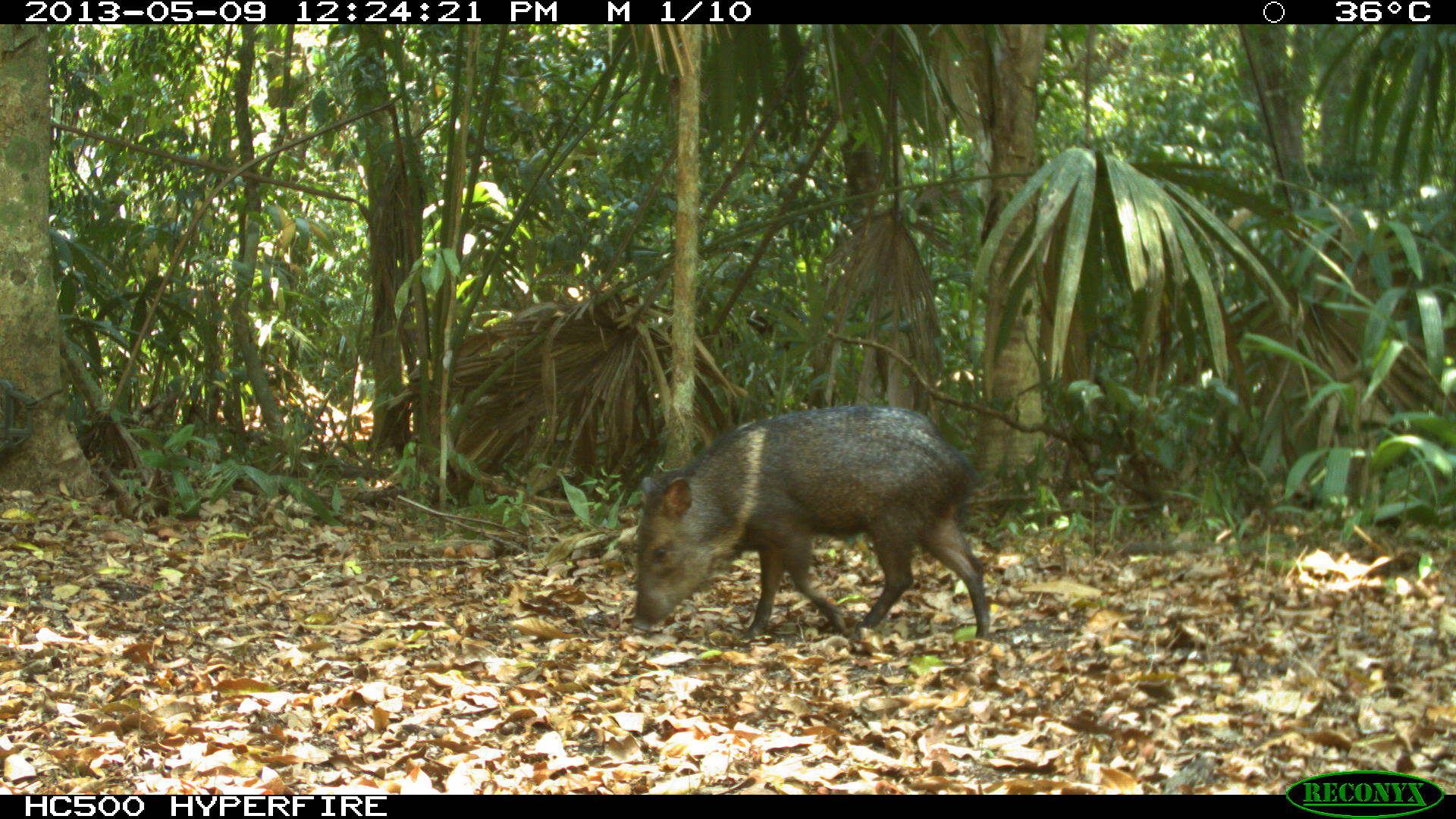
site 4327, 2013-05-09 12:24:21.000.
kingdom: Animalia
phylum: Chordata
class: Mammalia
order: Artiodactyla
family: Tayassuidae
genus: Pecari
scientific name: Pecari tajacu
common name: collared peccary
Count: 1.